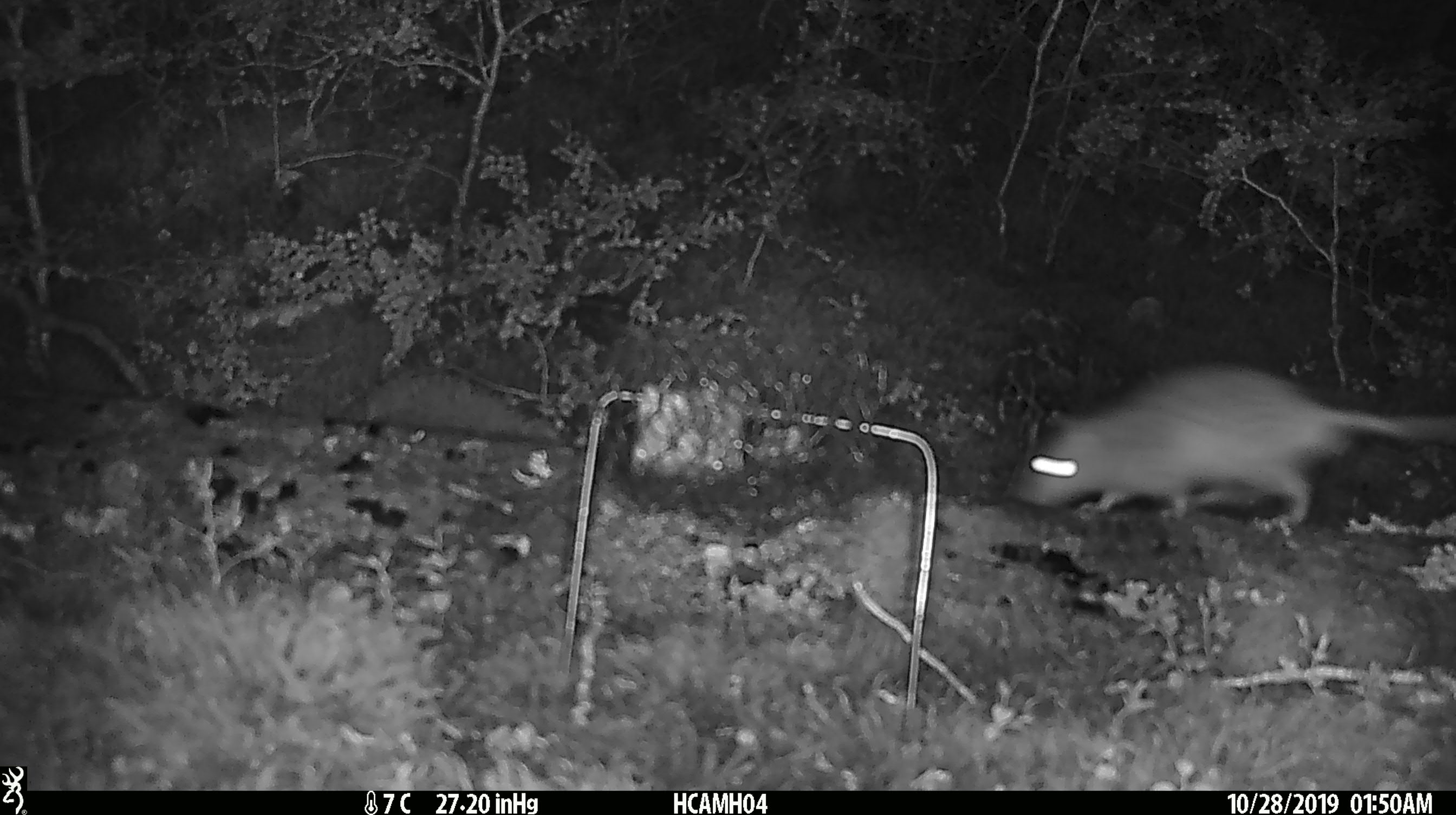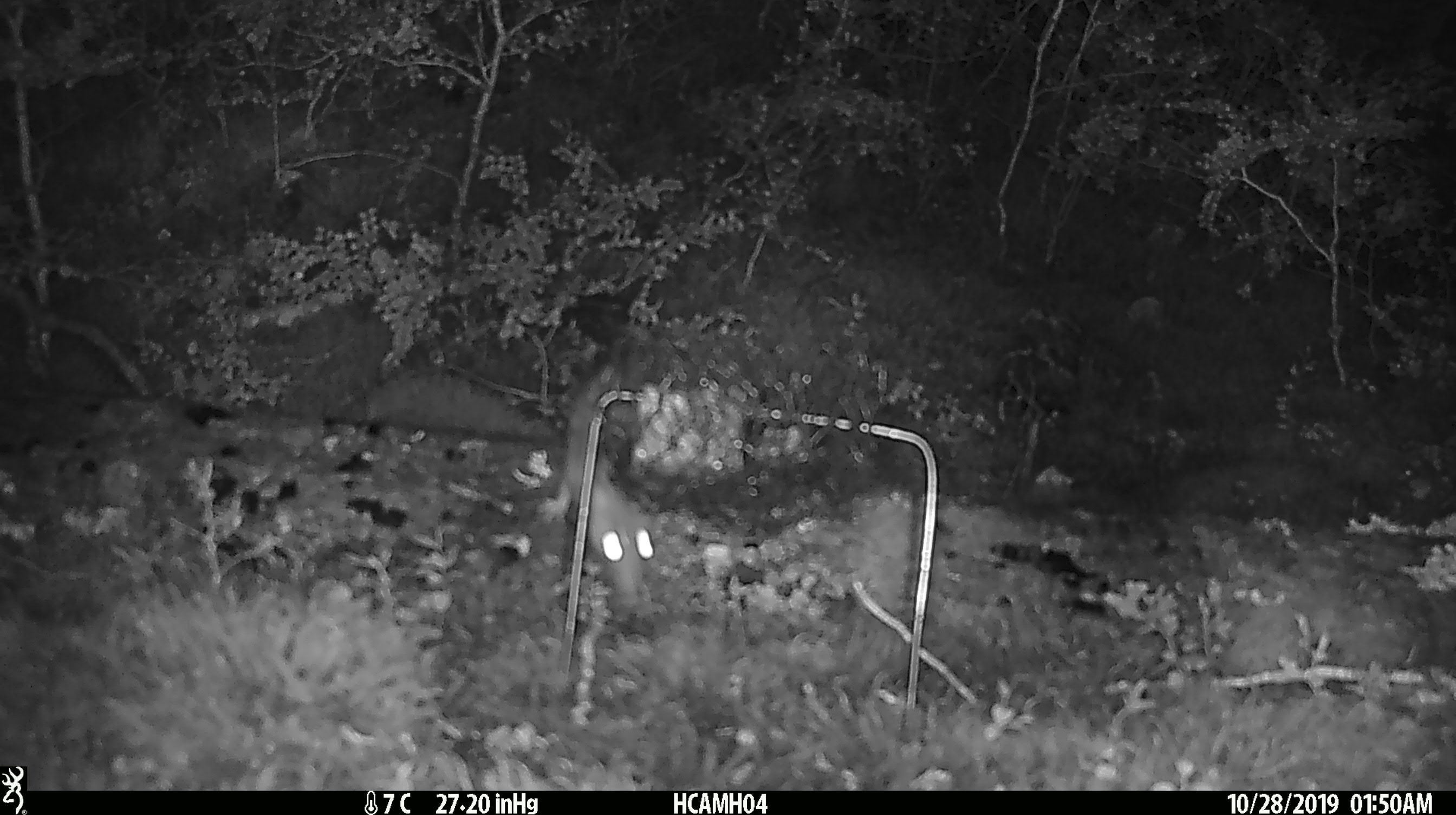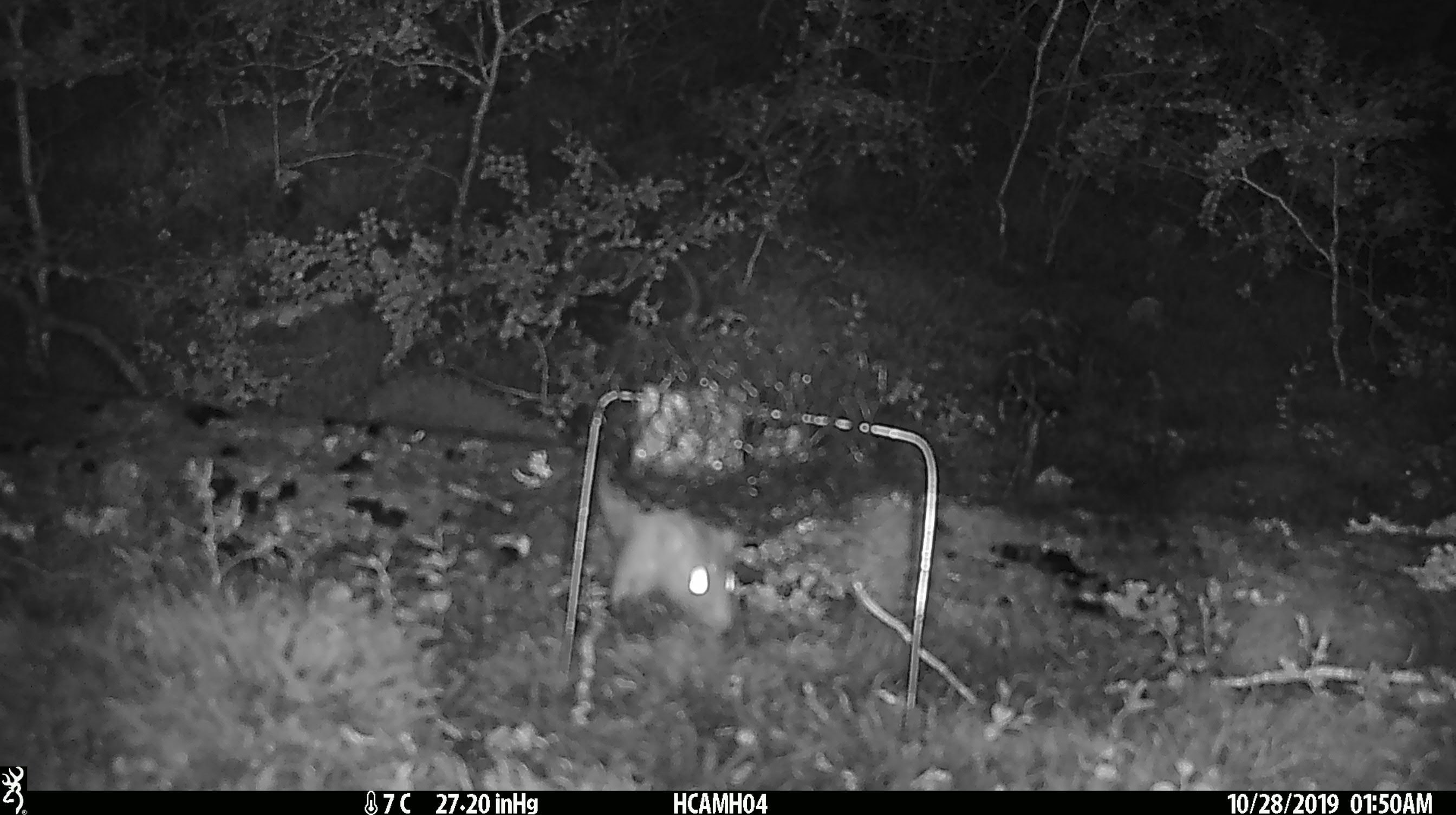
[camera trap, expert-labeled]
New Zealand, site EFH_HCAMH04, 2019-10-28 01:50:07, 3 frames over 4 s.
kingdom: Animalia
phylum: Chordata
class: Mammalia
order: Rodentia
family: Muridae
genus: Rattus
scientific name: Rattus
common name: rat